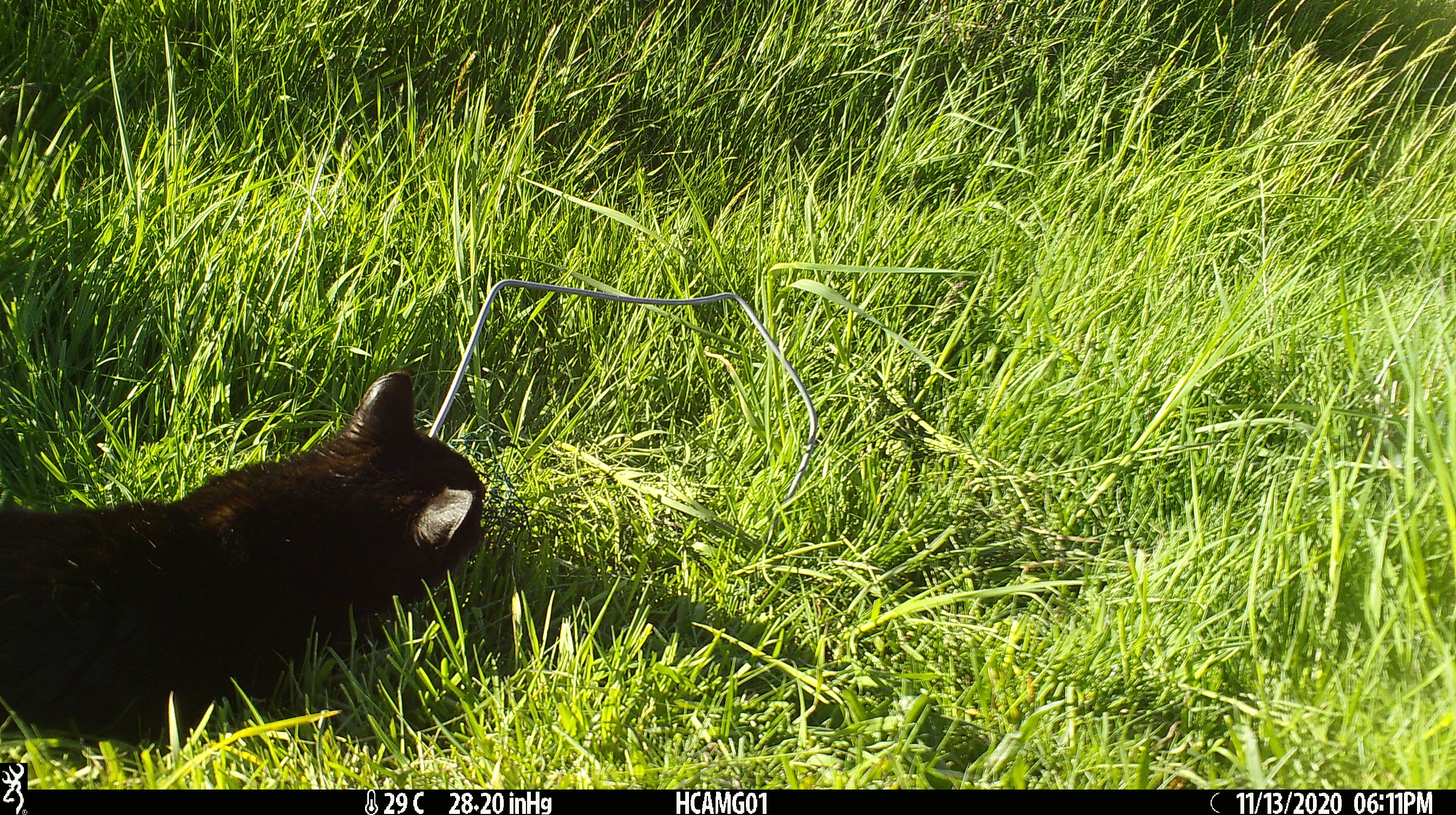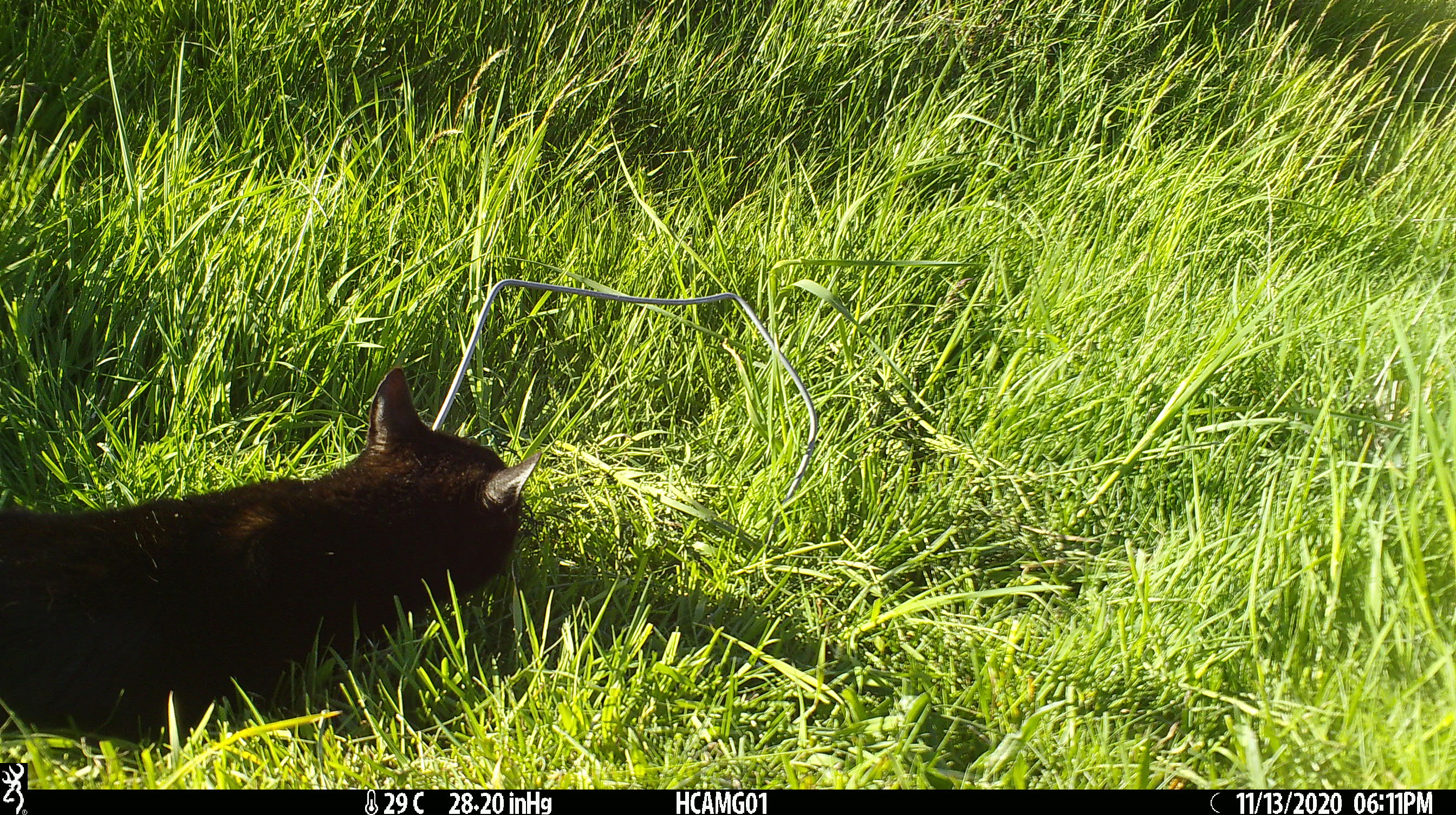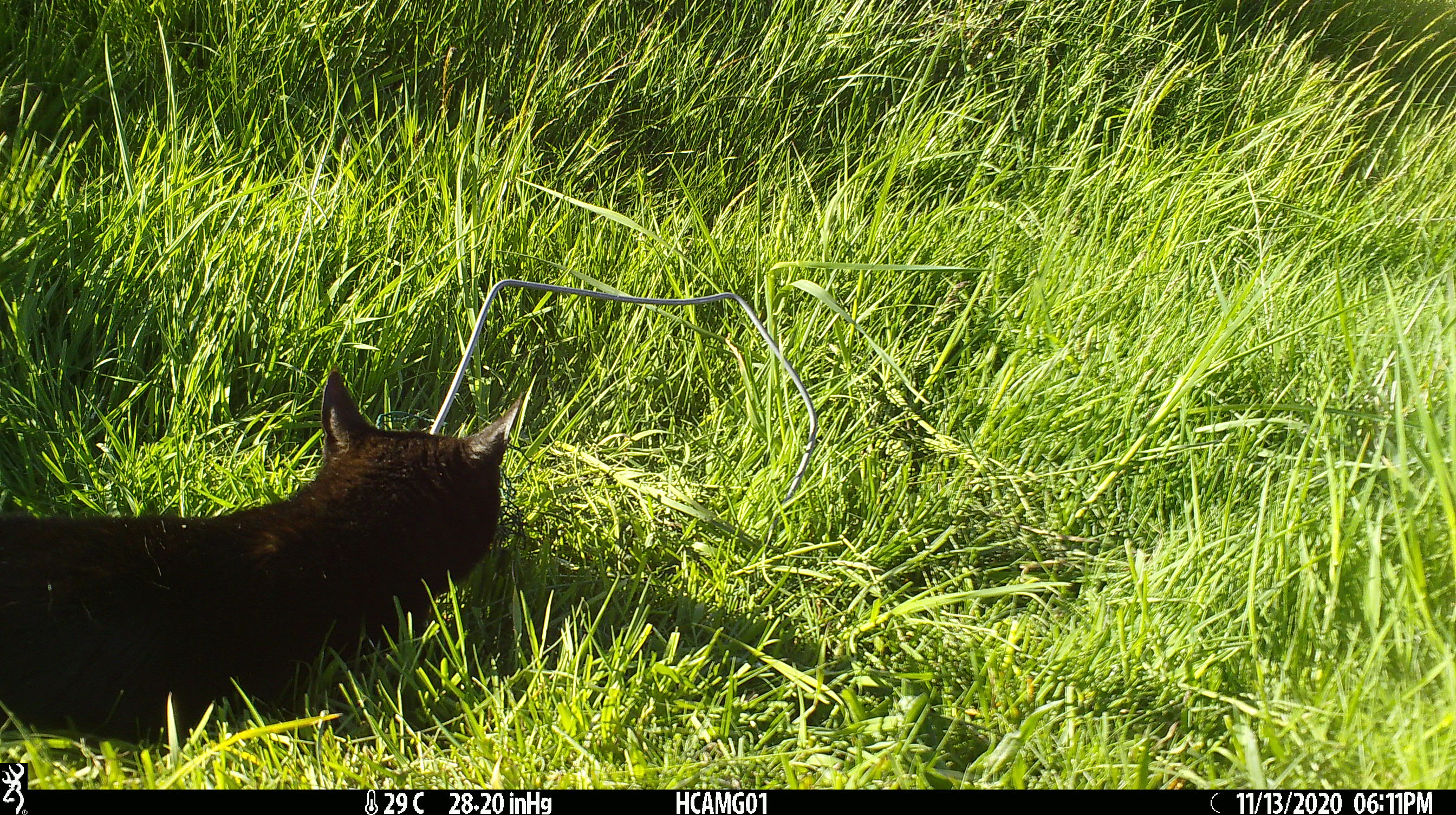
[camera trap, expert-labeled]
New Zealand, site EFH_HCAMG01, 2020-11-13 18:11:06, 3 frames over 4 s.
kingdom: Animalia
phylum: Chordata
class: Mammalia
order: Carnivora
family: Felidae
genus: Felis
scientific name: Felis catus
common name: domestic cat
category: cat